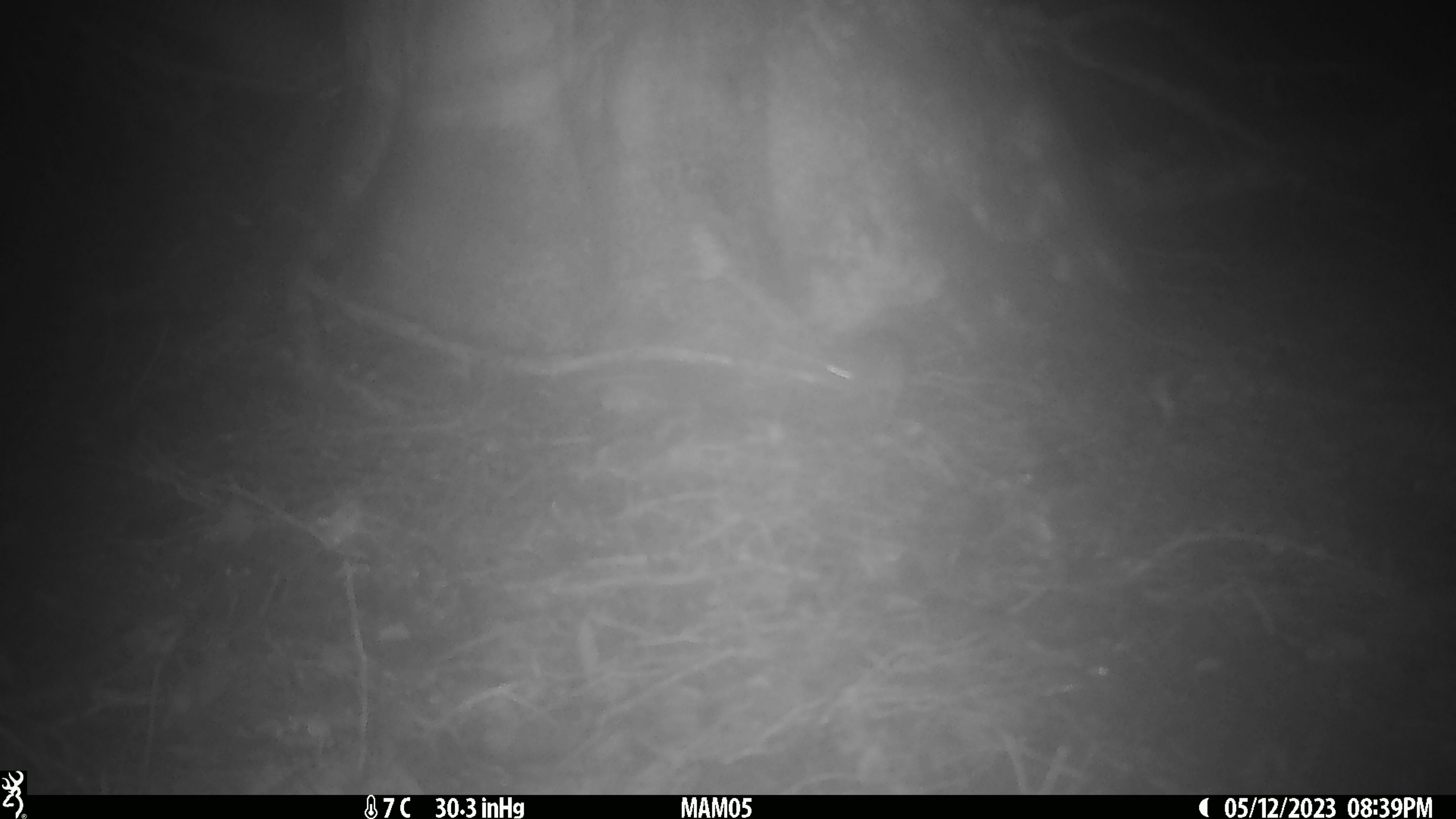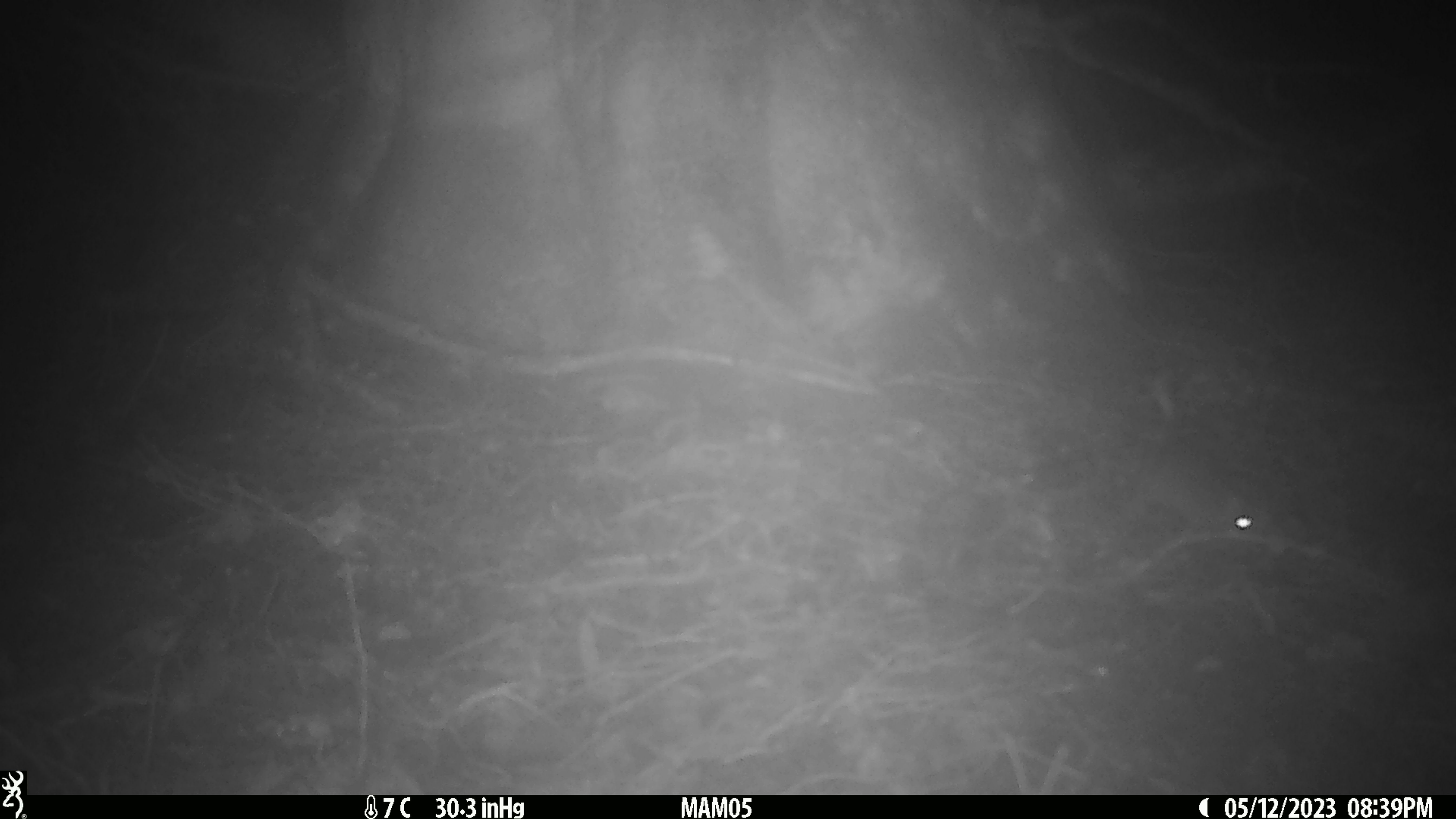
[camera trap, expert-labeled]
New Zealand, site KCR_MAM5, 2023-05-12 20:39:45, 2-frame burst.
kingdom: Animalia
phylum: Chordata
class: Mammalia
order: Rodentia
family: Muridae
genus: Rattus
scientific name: Rattus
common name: rat